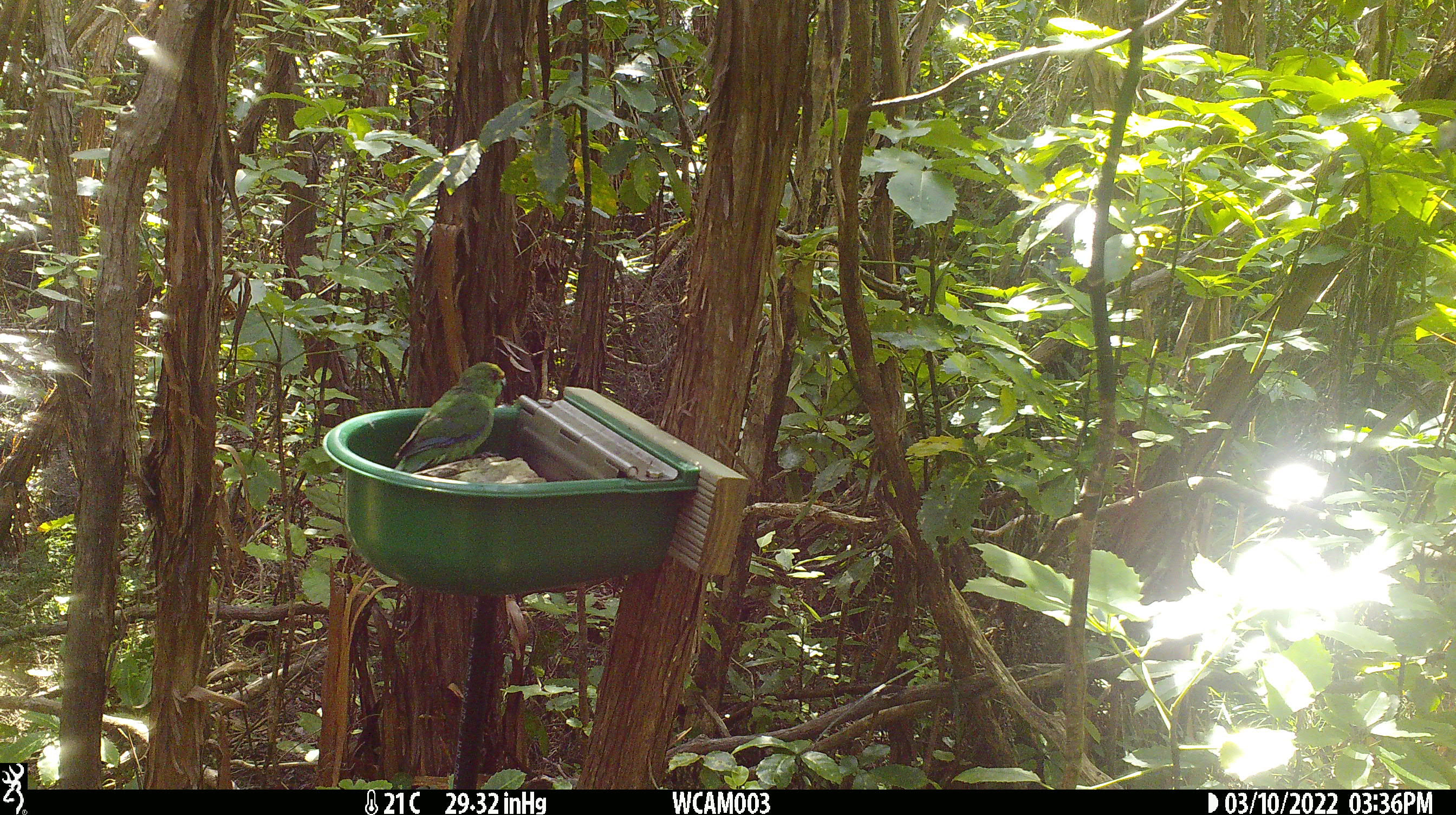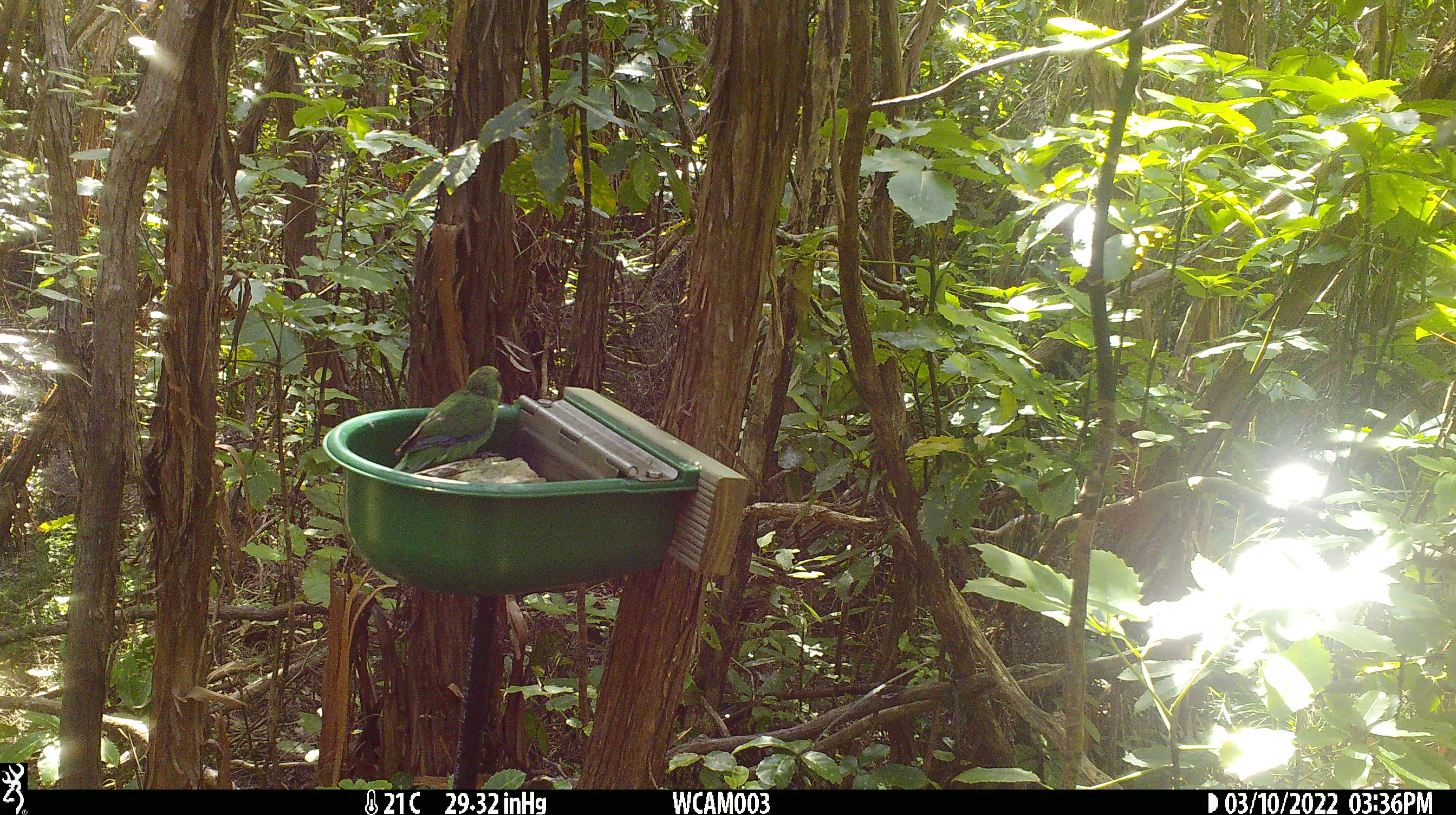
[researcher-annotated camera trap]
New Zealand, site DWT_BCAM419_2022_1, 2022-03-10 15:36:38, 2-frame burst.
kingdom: Animalia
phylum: Chordata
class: Aves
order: Psittaciformes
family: Psittaculidae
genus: Cyanoramphus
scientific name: Cyanoramphus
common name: parakeet